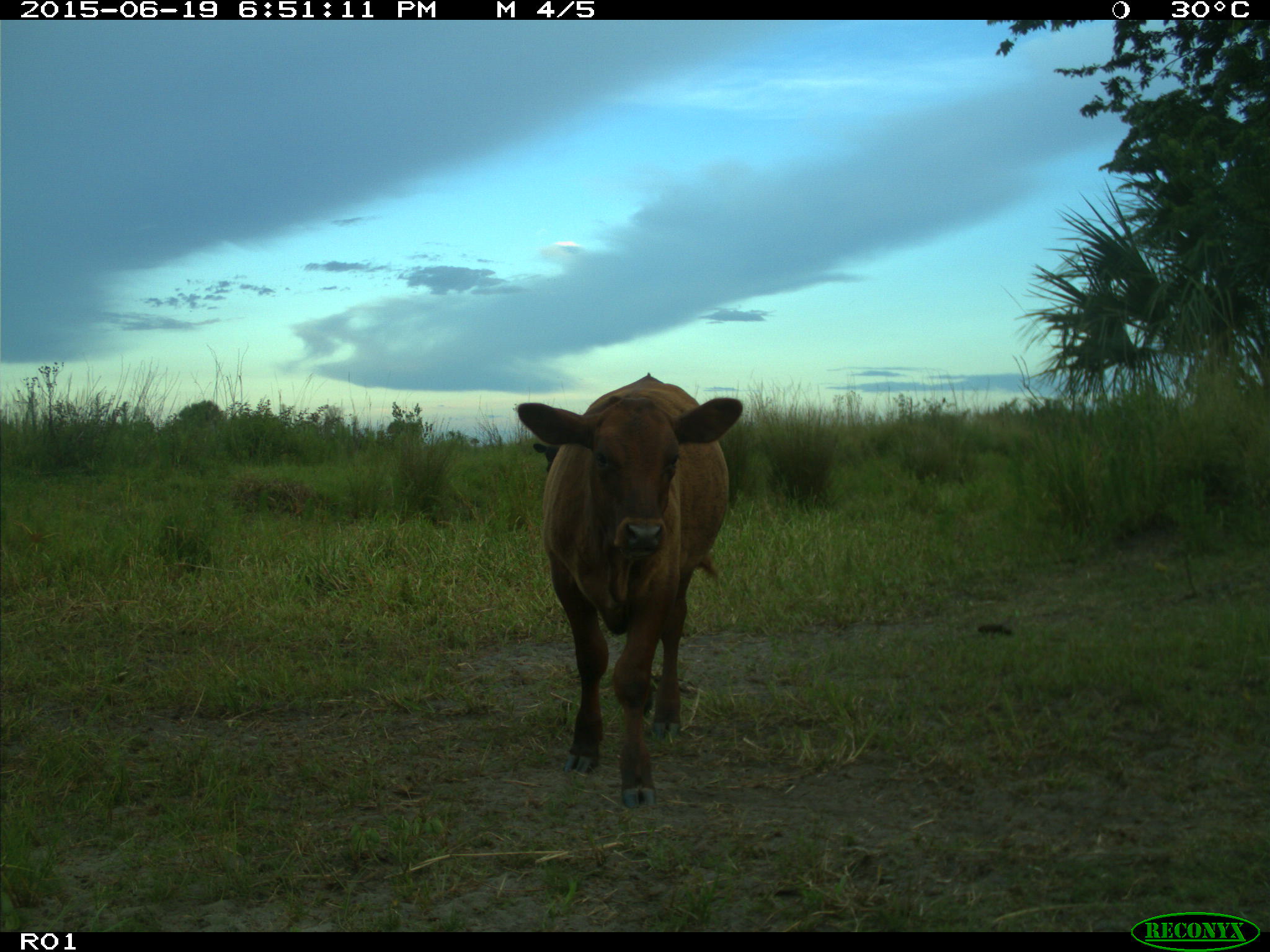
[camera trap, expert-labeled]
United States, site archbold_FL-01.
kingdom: Animalia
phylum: Chordata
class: Mammalia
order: Artiodactyla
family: Bovidae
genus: Bos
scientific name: Bos taurus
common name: domestic cow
Bos taurus (domestic cow).